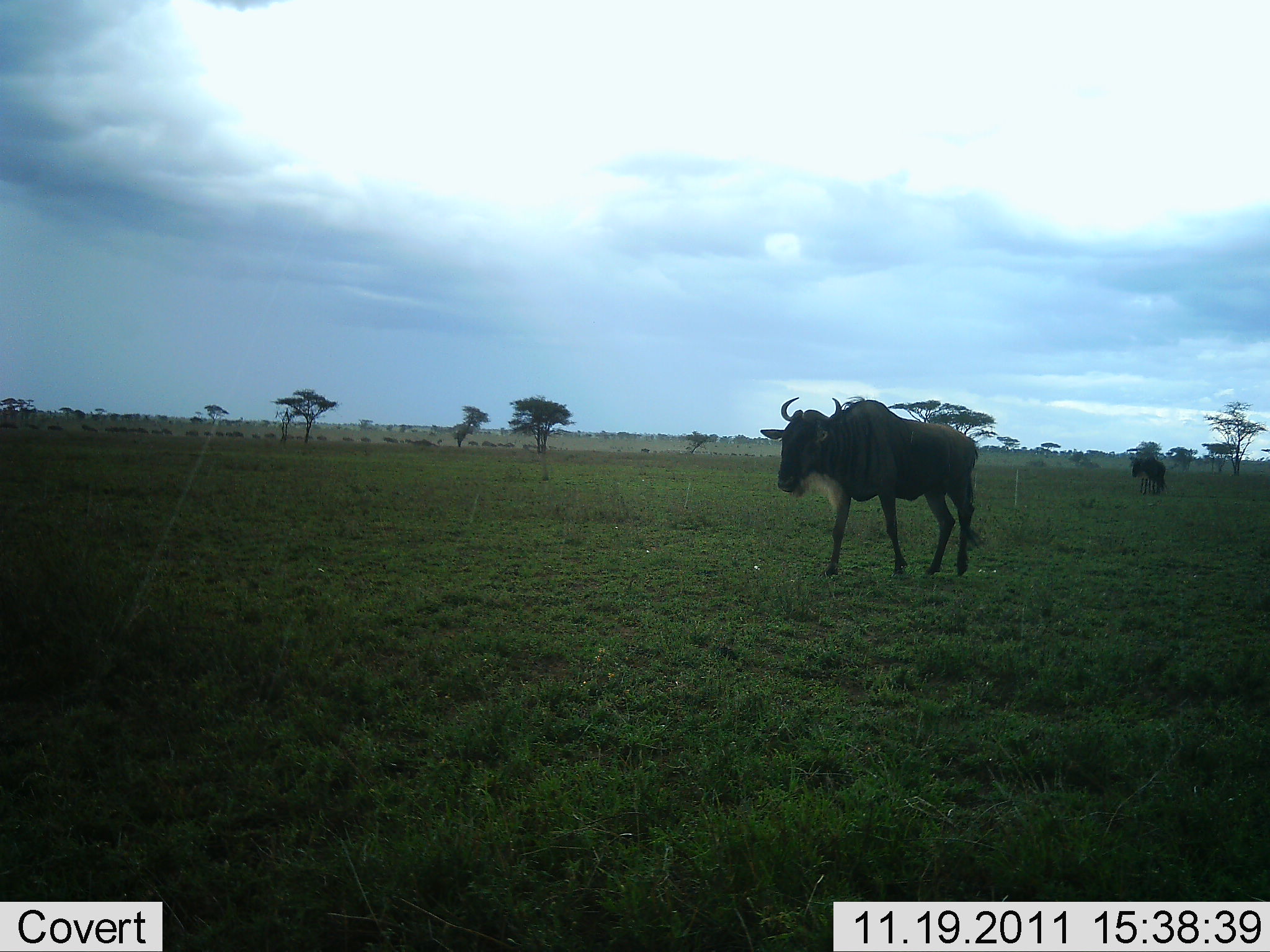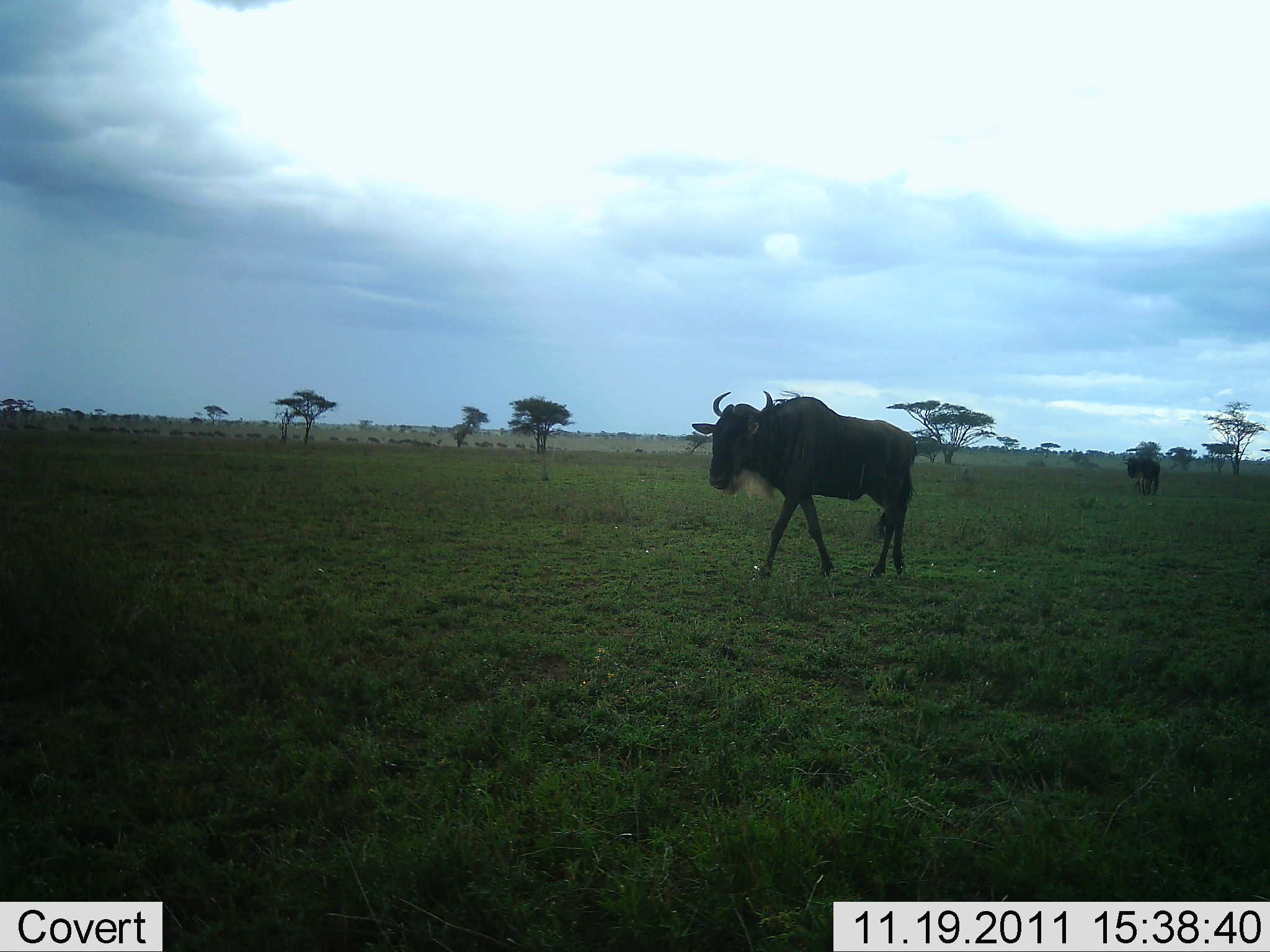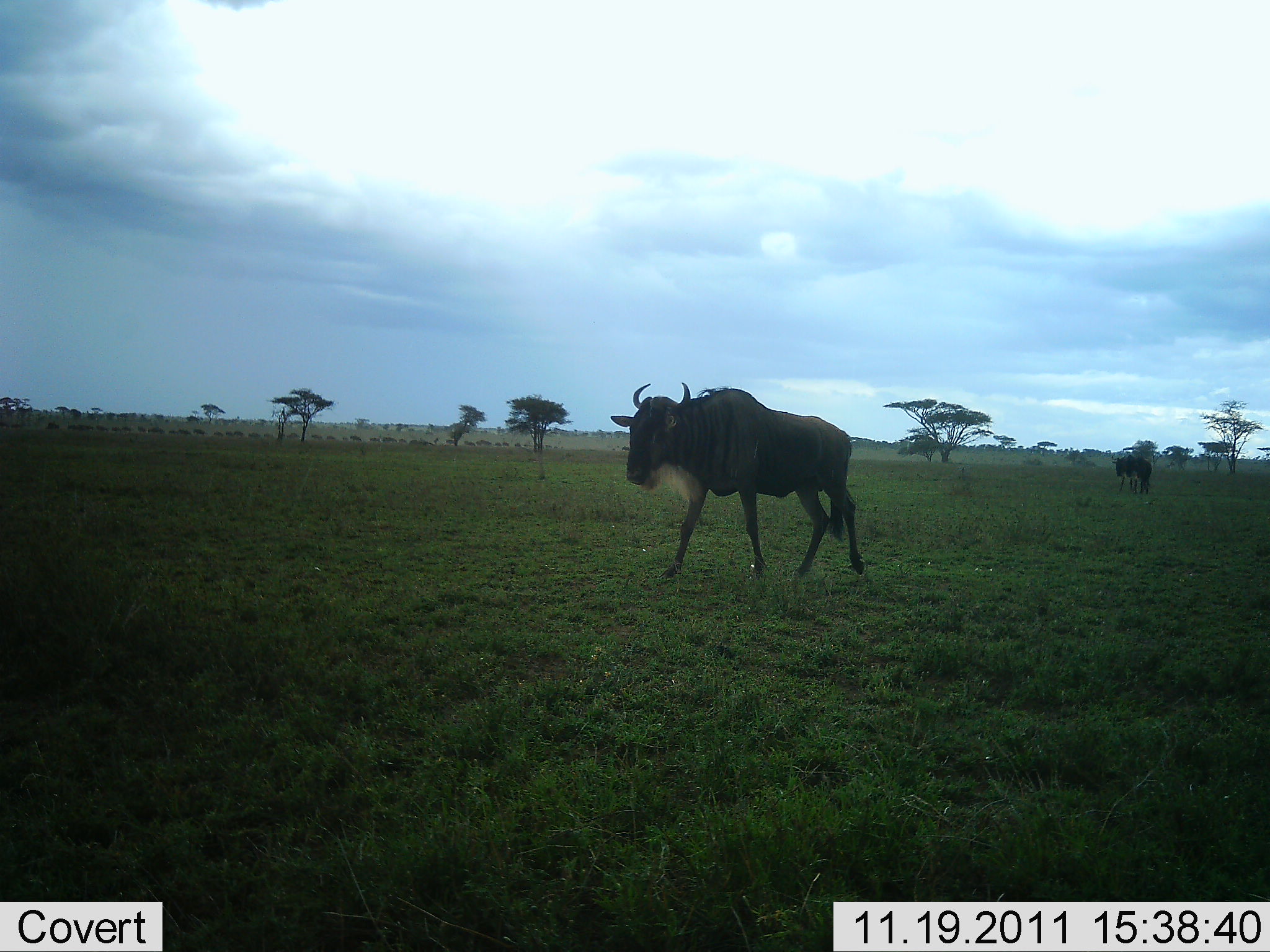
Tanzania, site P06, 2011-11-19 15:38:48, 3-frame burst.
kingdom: Animalia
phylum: Chordata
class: Mammalia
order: Artiodactyla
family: Bovidae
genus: Connochaetes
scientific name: Connochaetes taurinus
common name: blue wildebeest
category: wildebeest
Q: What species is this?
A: Wildebeest (blue wildebeest) (Connochaetes taurinus).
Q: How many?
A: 2.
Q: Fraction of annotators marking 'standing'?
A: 7%.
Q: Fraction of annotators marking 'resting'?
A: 0%.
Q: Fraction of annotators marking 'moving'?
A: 93%.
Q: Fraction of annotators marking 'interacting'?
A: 0%.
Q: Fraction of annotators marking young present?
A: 0%.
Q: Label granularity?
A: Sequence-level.